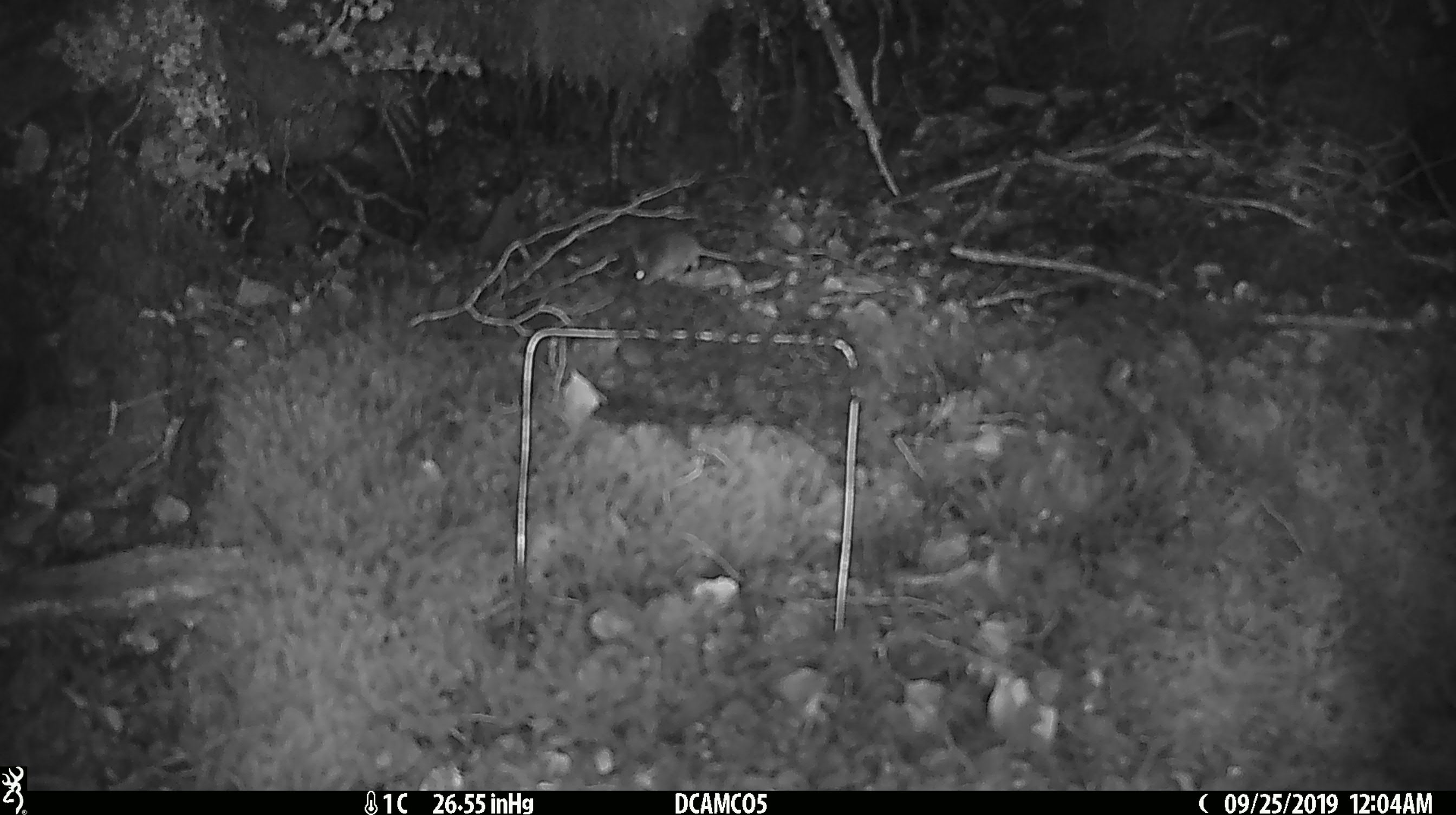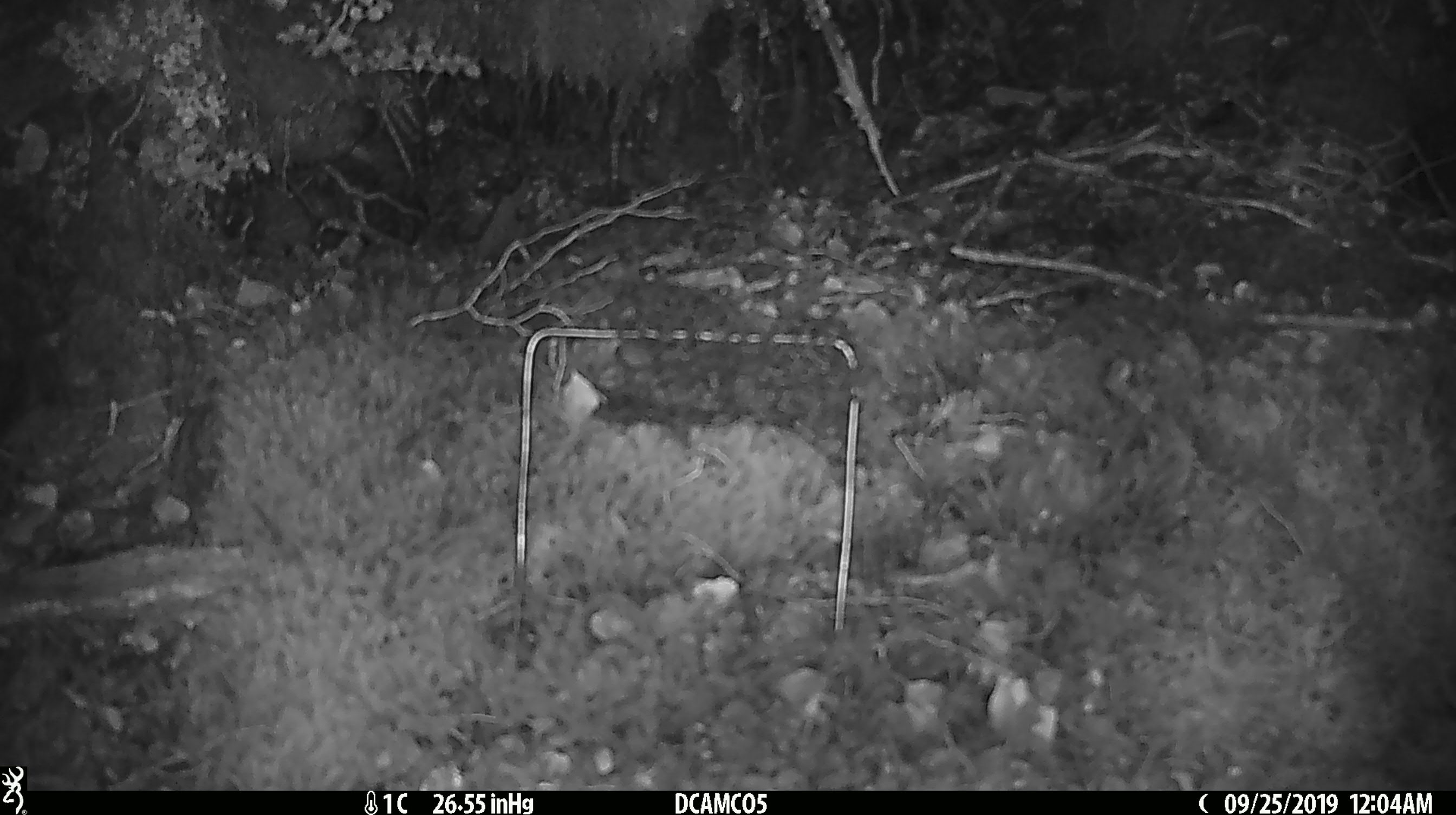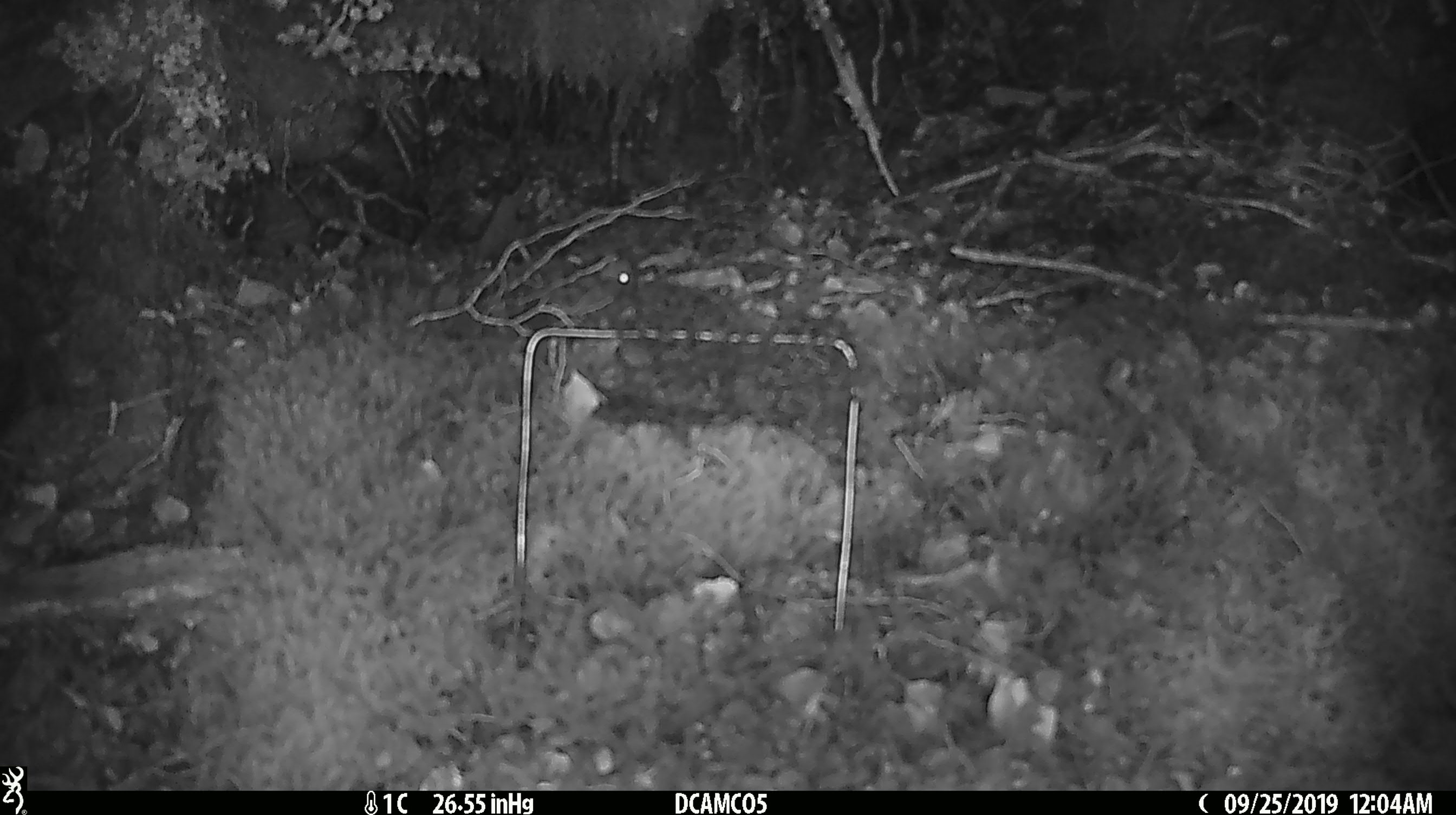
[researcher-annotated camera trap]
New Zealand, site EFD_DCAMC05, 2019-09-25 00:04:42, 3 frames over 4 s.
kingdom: Animalia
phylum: Chordata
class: Mammalia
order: Rodentia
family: Muridae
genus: Mus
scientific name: Mus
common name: mouse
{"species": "mouse (Mus)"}